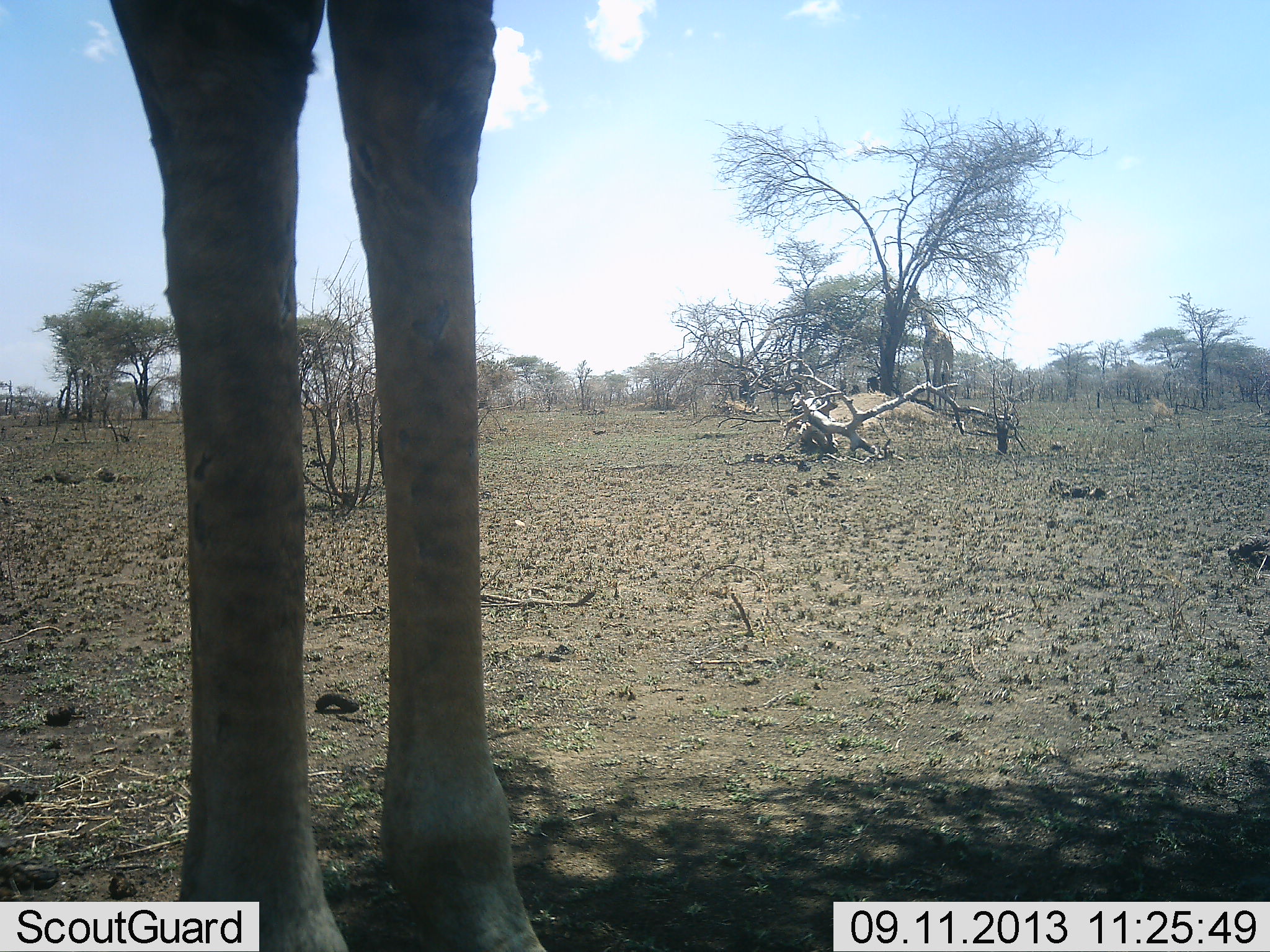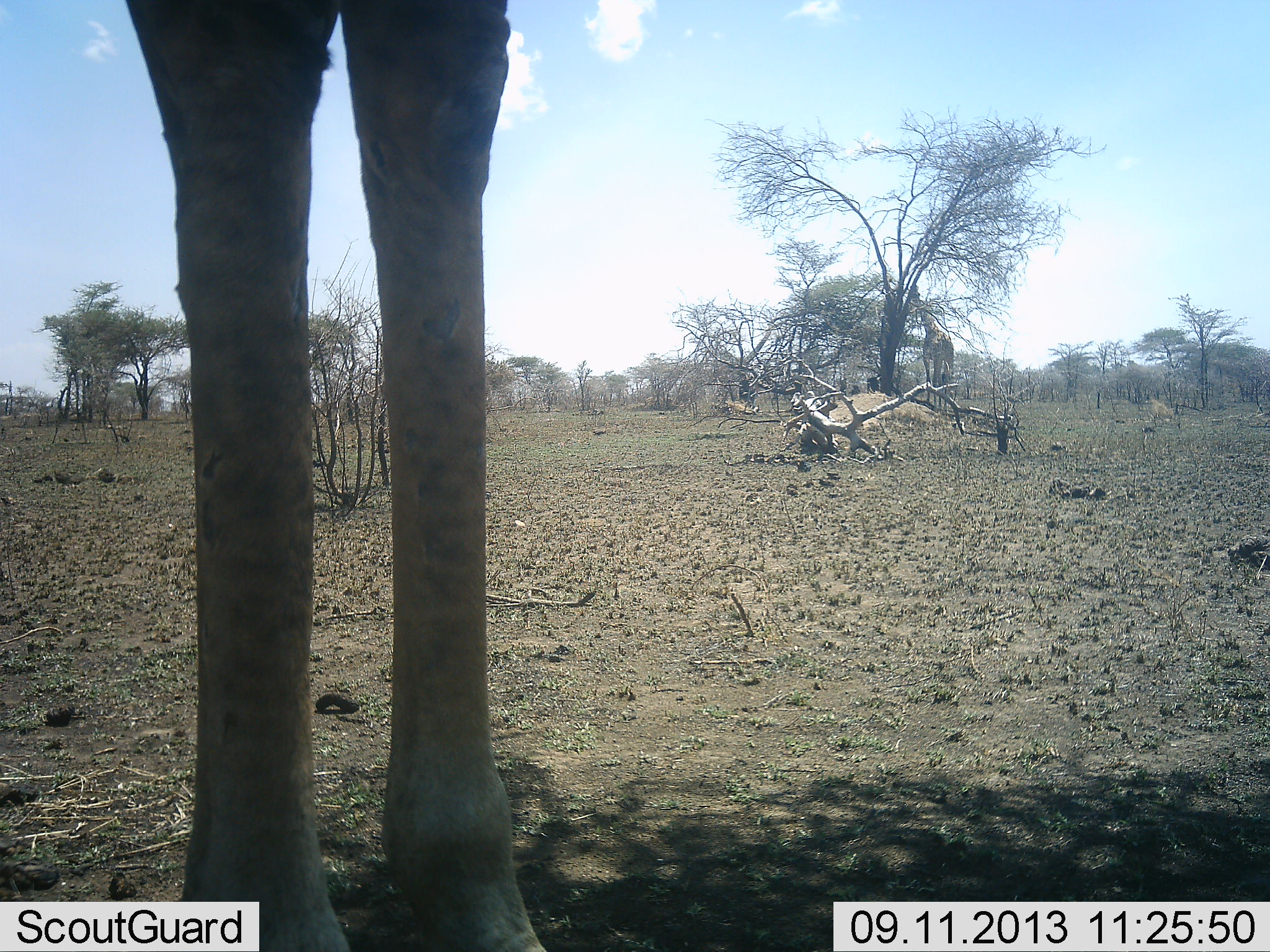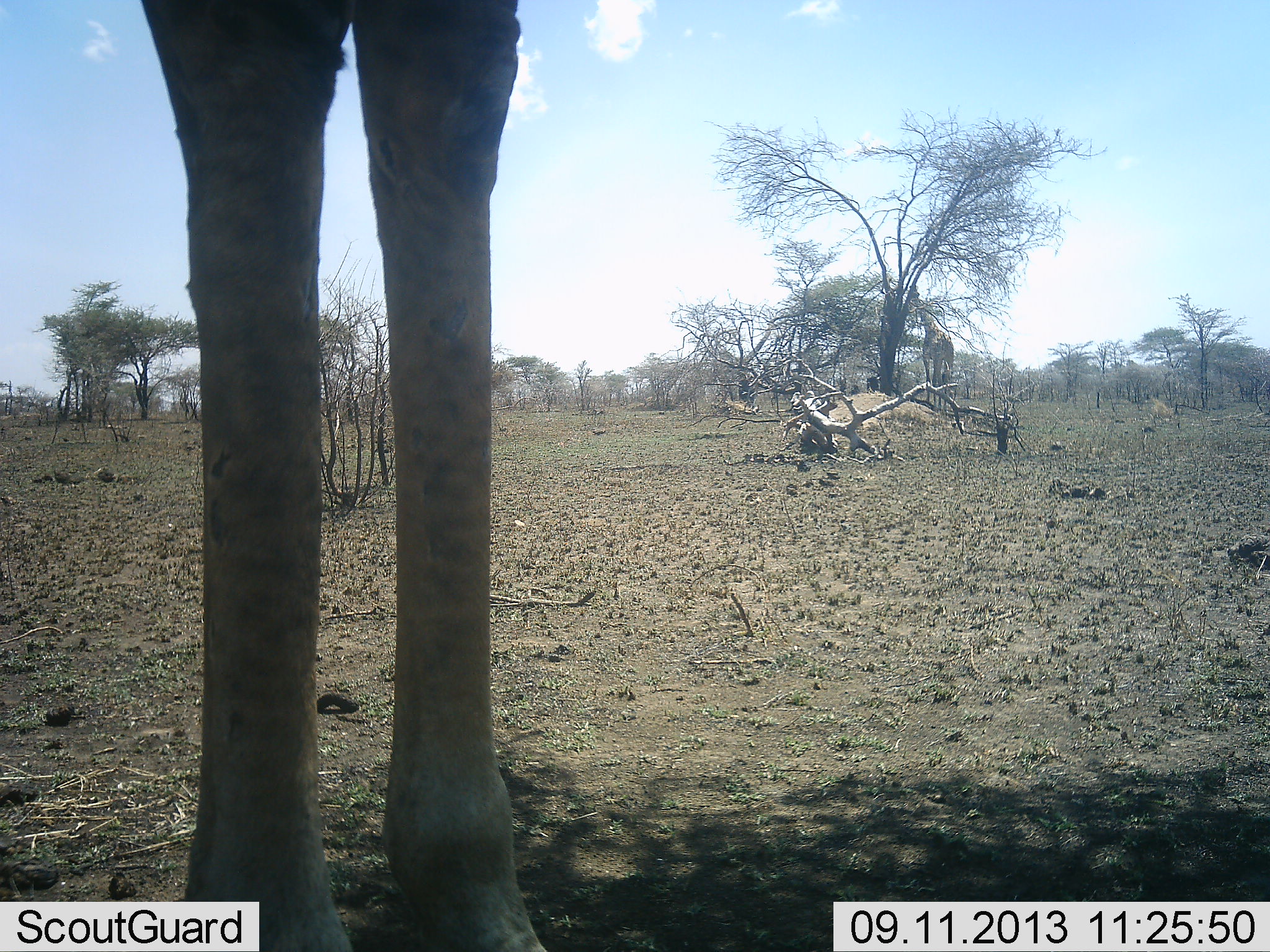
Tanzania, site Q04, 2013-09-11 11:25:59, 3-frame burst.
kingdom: Animalia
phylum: Chordata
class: Mammalia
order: Artiodactyla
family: Giraffidae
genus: Giraffa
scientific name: Giraffa camelopardalis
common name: giraffe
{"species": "giraffe (Giraffa camelopardalis)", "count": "2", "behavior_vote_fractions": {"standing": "90%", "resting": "0%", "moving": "0%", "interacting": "0%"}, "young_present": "0%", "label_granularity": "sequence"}